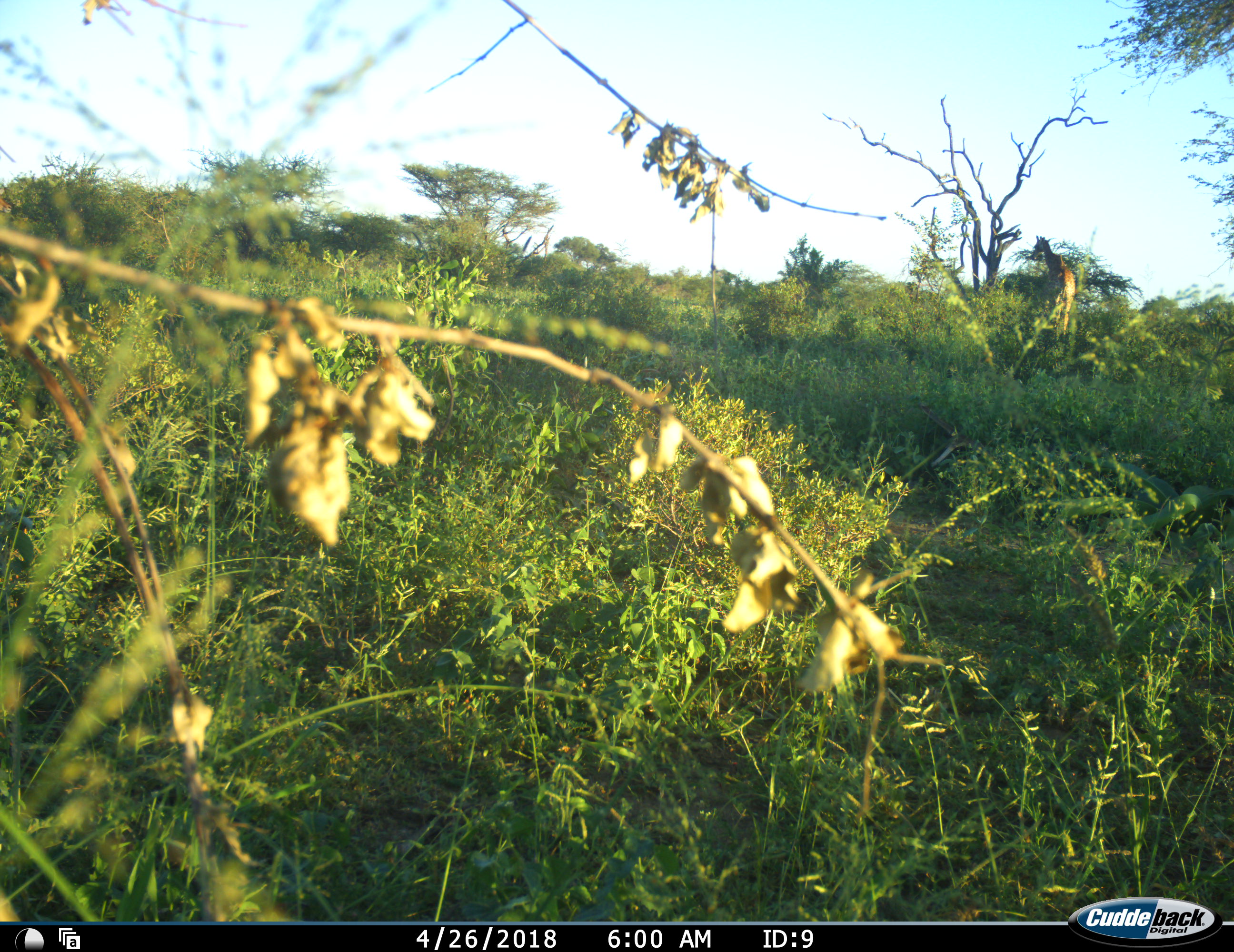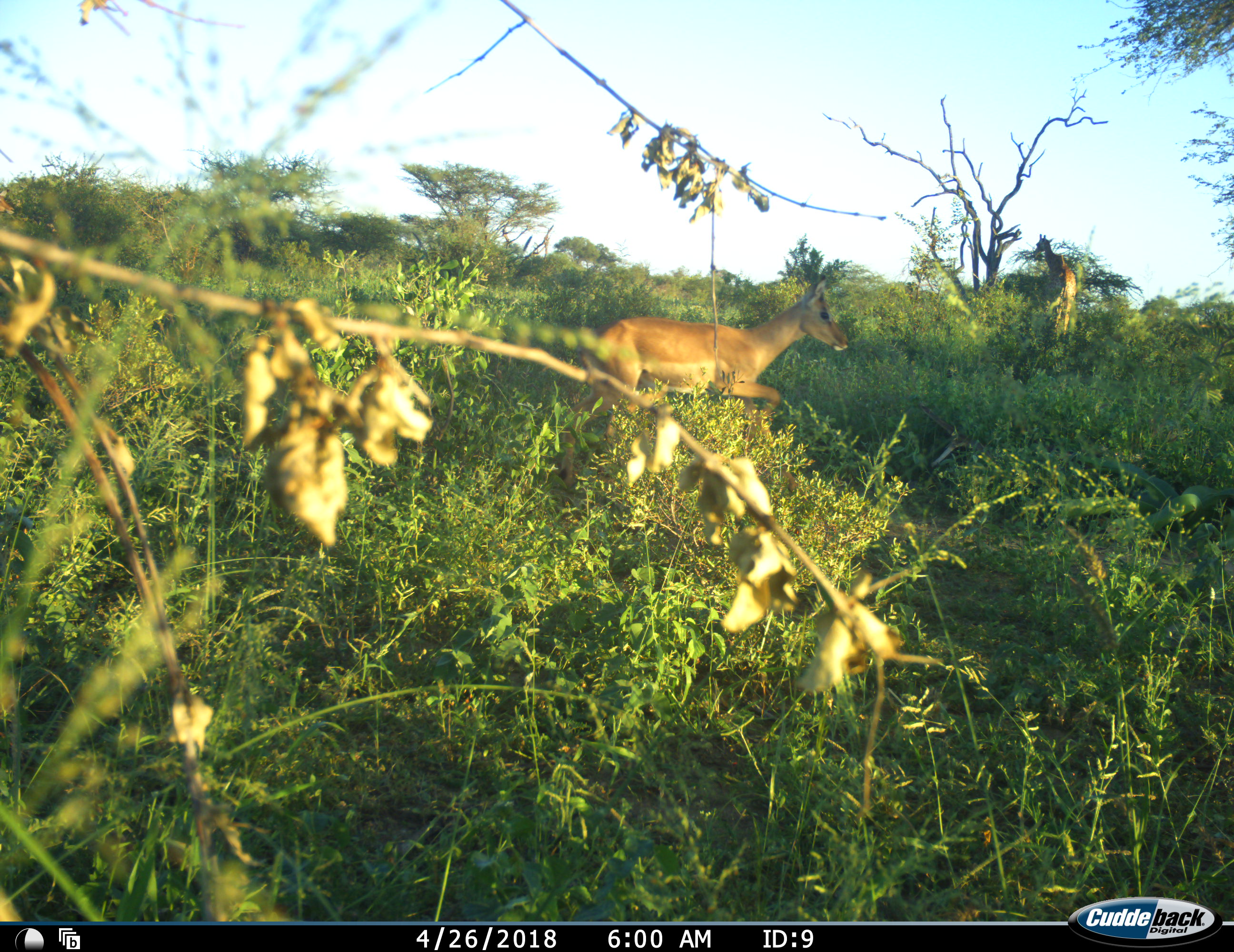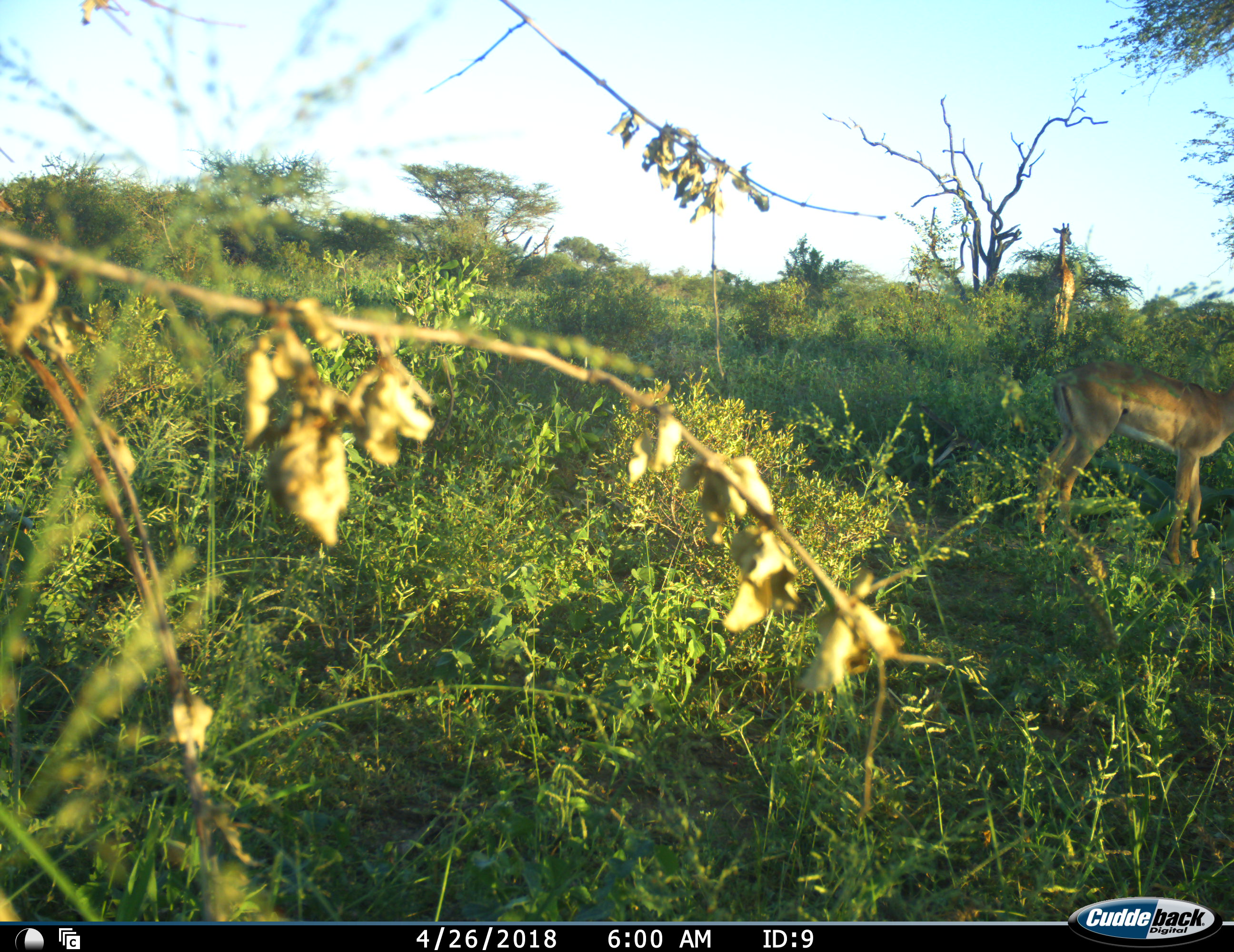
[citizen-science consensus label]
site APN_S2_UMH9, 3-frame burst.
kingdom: Animalia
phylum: Chordata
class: Mammalia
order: Artiodactyla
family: Giraffidae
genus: Giraffa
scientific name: Giraffa camelopardalis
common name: giraffe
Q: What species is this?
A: Giraffe (Giraffa camelopardalis).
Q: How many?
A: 1.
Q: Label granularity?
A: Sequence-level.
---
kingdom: Animalia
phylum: Chordata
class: Mammalia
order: Artiodactyla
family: Bovidae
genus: Aepyceros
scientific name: Aepyceros melampus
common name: impala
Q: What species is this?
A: Impala (Aepyceros melampus).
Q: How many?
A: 1.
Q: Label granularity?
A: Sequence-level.